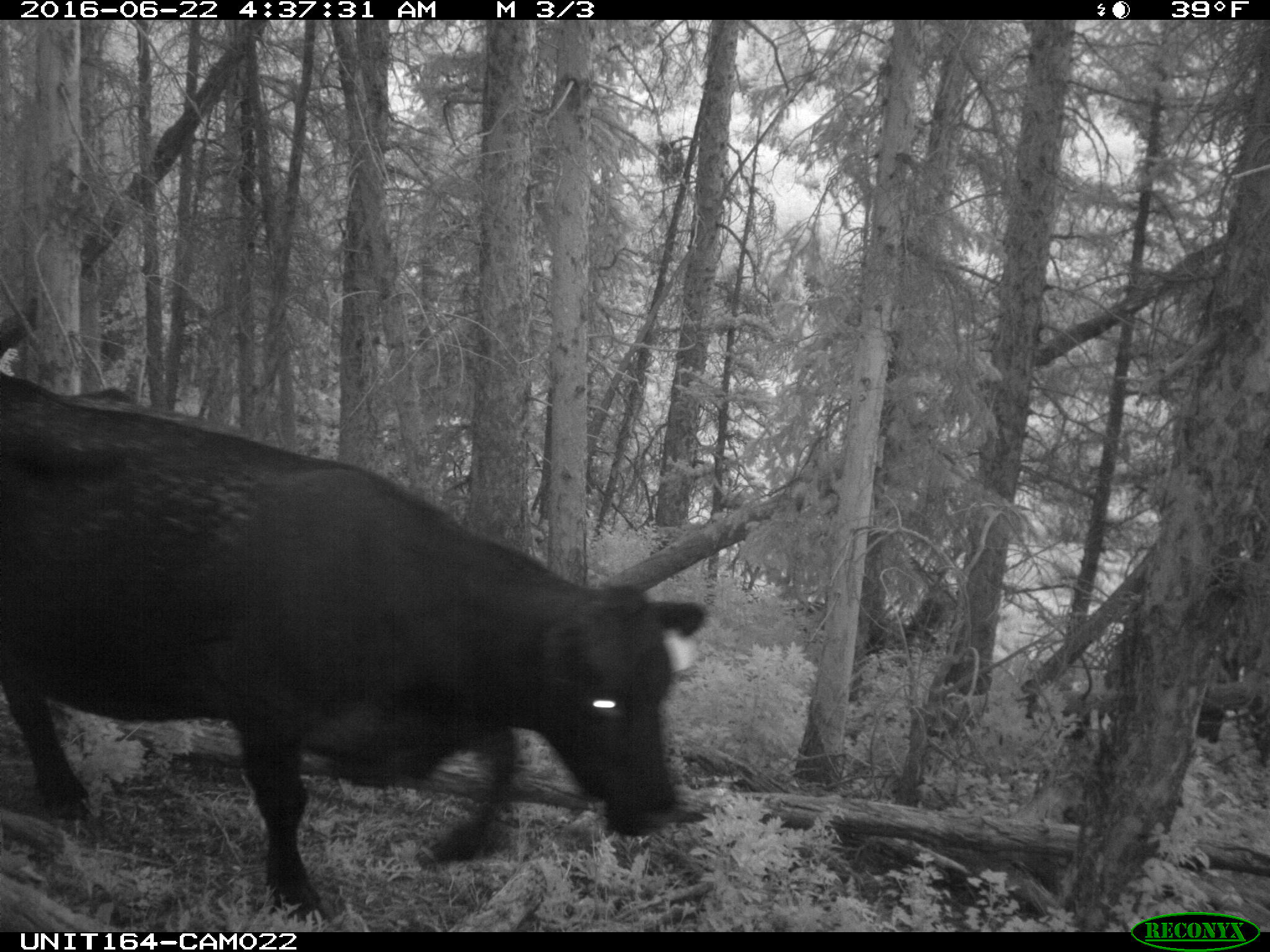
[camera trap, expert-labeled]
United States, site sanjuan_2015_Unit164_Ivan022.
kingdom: Animalia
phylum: Chordata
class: Mammalia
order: Artiodactyla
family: Bovidae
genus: Bos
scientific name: Bos taurus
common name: domestic cow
Bos taurus (domestic cow).